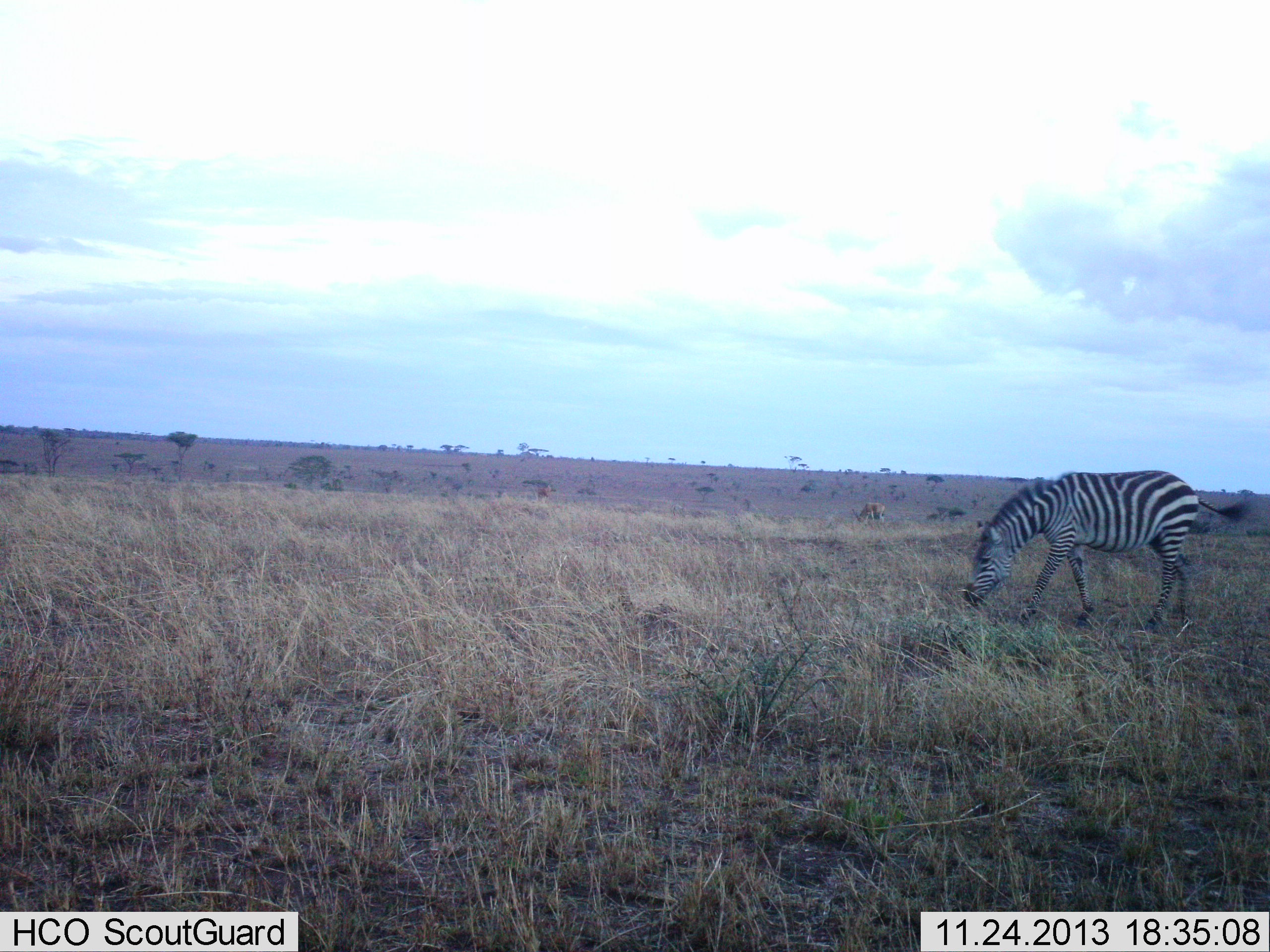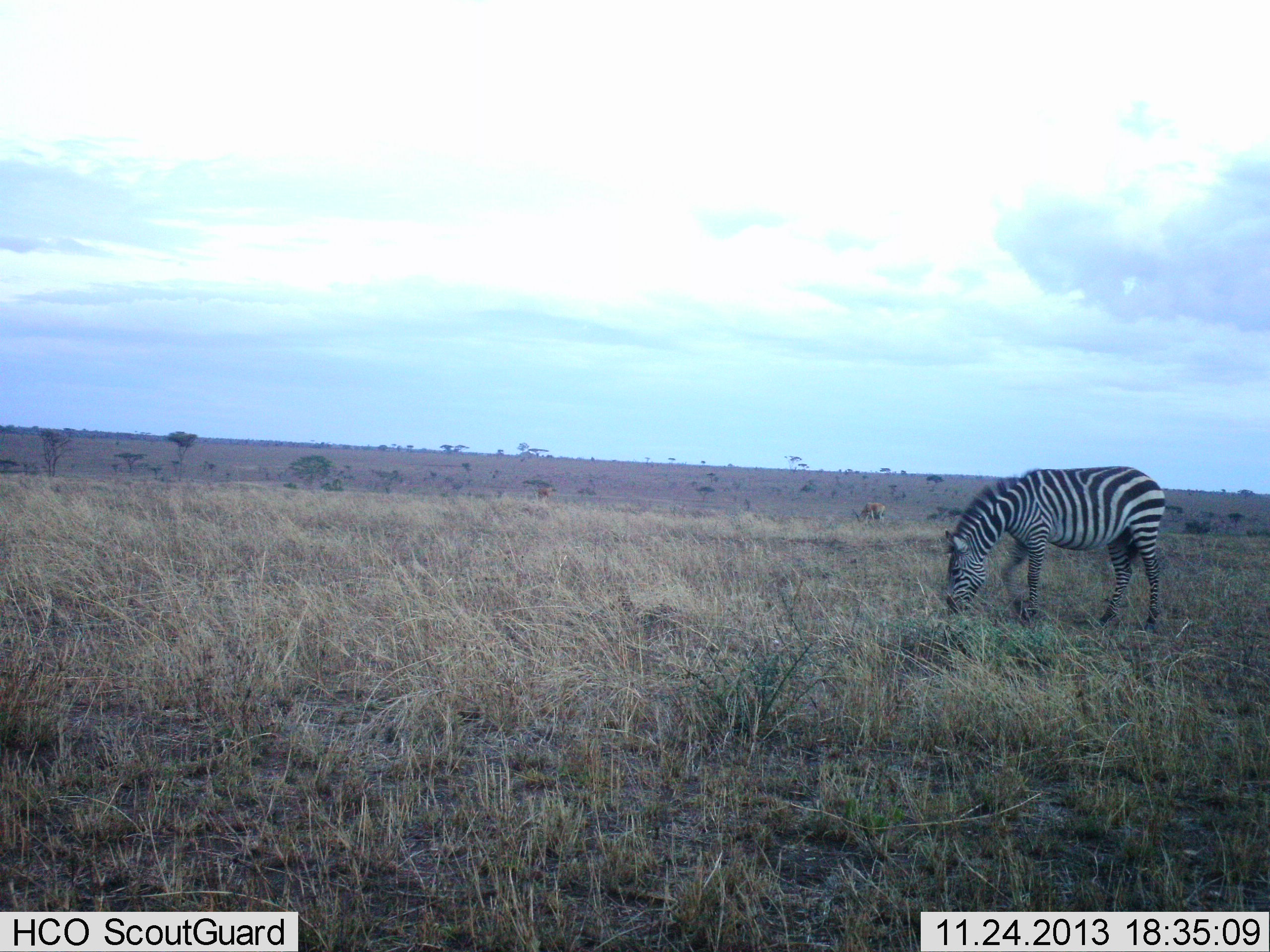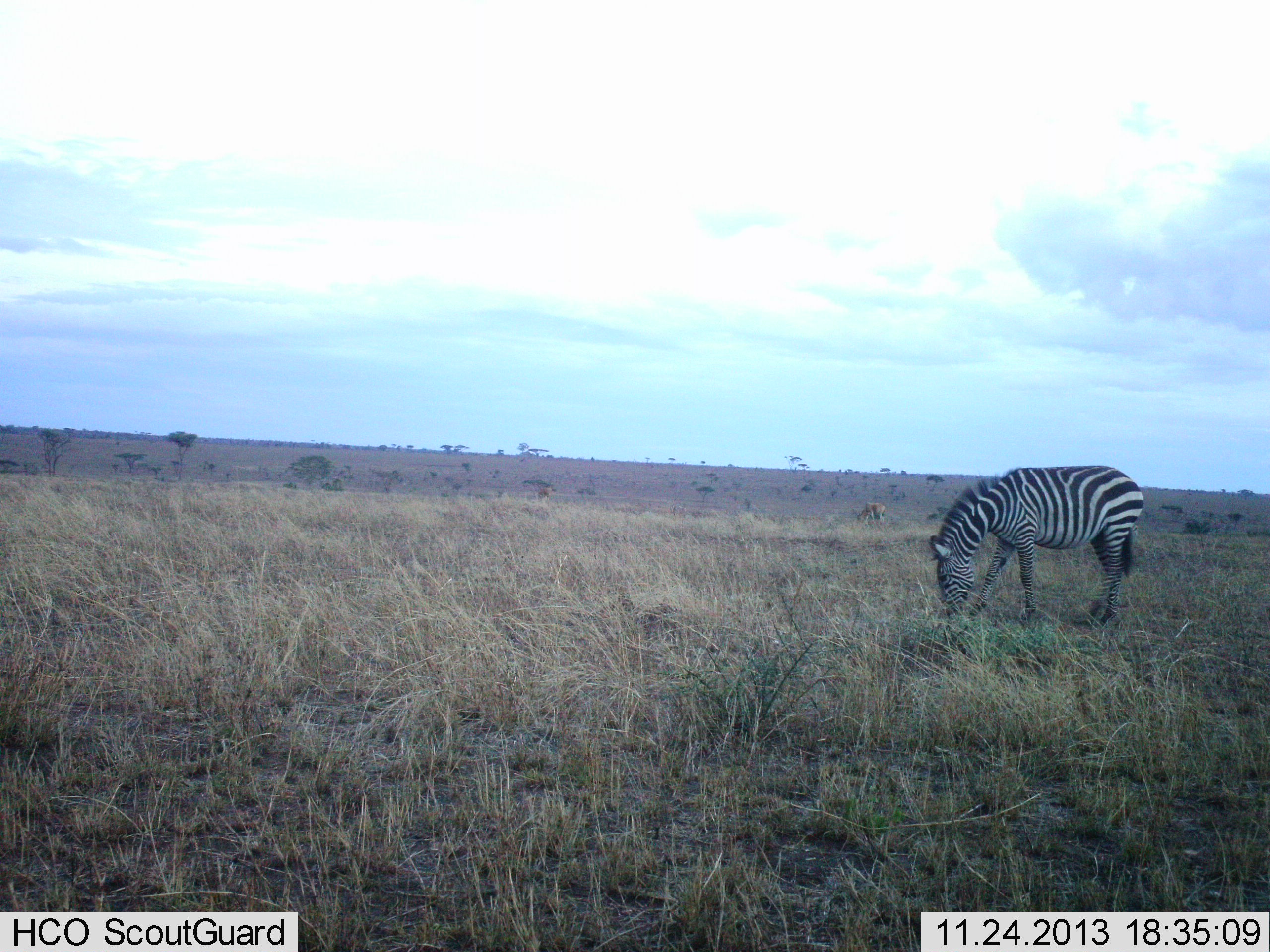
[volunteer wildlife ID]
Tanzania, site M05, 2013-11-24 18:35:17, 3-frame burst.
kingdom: Animalia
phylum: Chordata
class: Mammalia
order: Perissodactyla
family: Equidae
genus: Equus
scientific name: Equus quagga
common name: plains zebra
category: zebra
Zebra (plains zebra) (Equus quagga), count 1. Behavior (volunteer vote fractions): standing 20%, resting 0%, moving 40%, interacting 0%. Young present (vote fraction): 0%. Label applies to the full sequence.